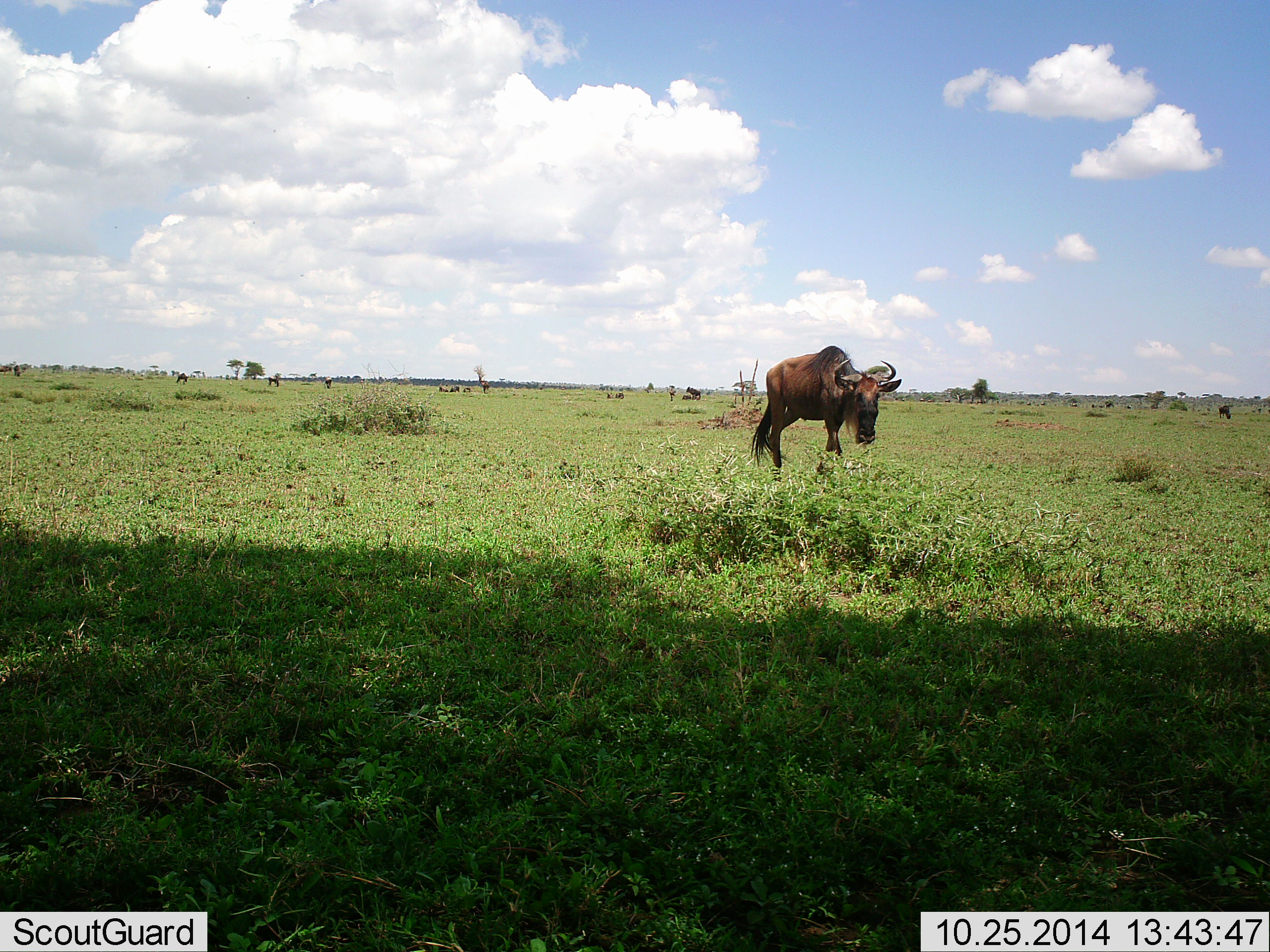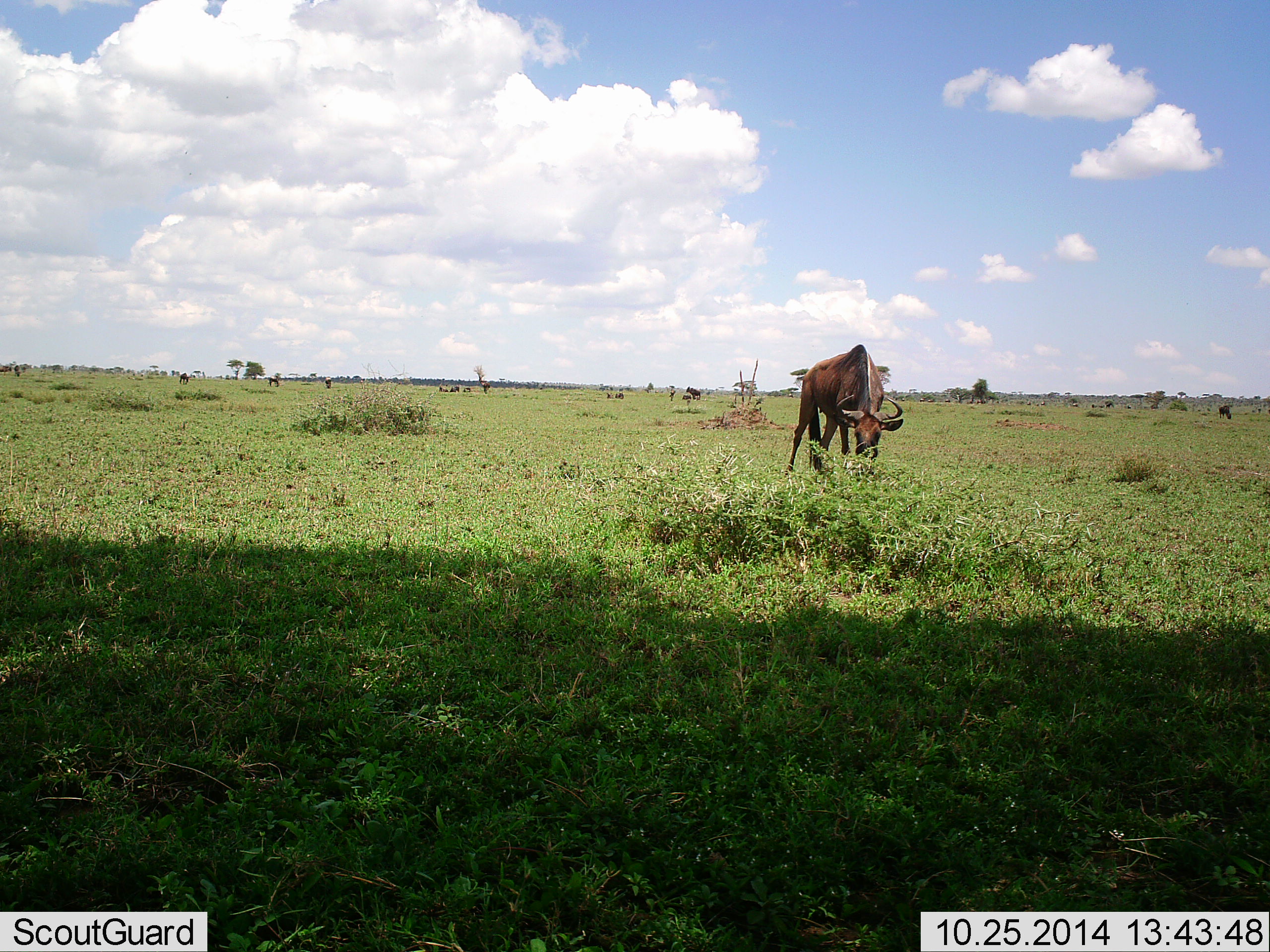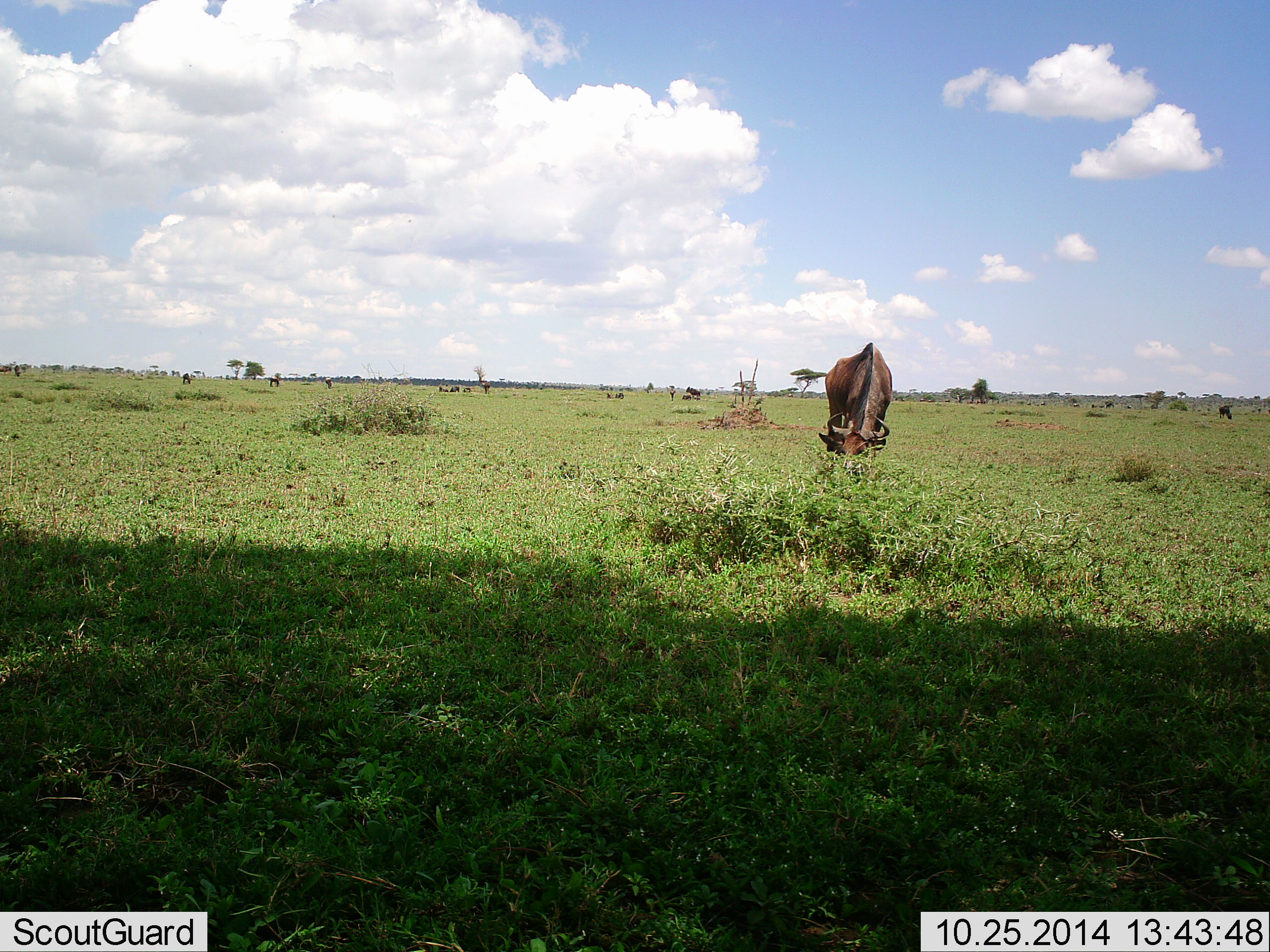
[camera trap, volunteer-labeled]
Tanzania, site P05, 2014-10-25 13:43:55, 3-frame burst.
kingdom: Animalia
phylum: Chordata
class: Mammalia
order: Artiodactyla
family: Bovidae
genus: Connochaetes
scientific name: Connochaetes taurinus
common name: blue wildebeest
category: wildebeest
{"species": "wildebeest (blue wildebeest) (Connochaetes taurinus)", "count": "1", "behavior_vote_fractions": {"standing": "50%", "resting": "20%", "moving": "20%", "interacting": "0%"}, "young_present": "0%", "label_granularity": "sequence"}